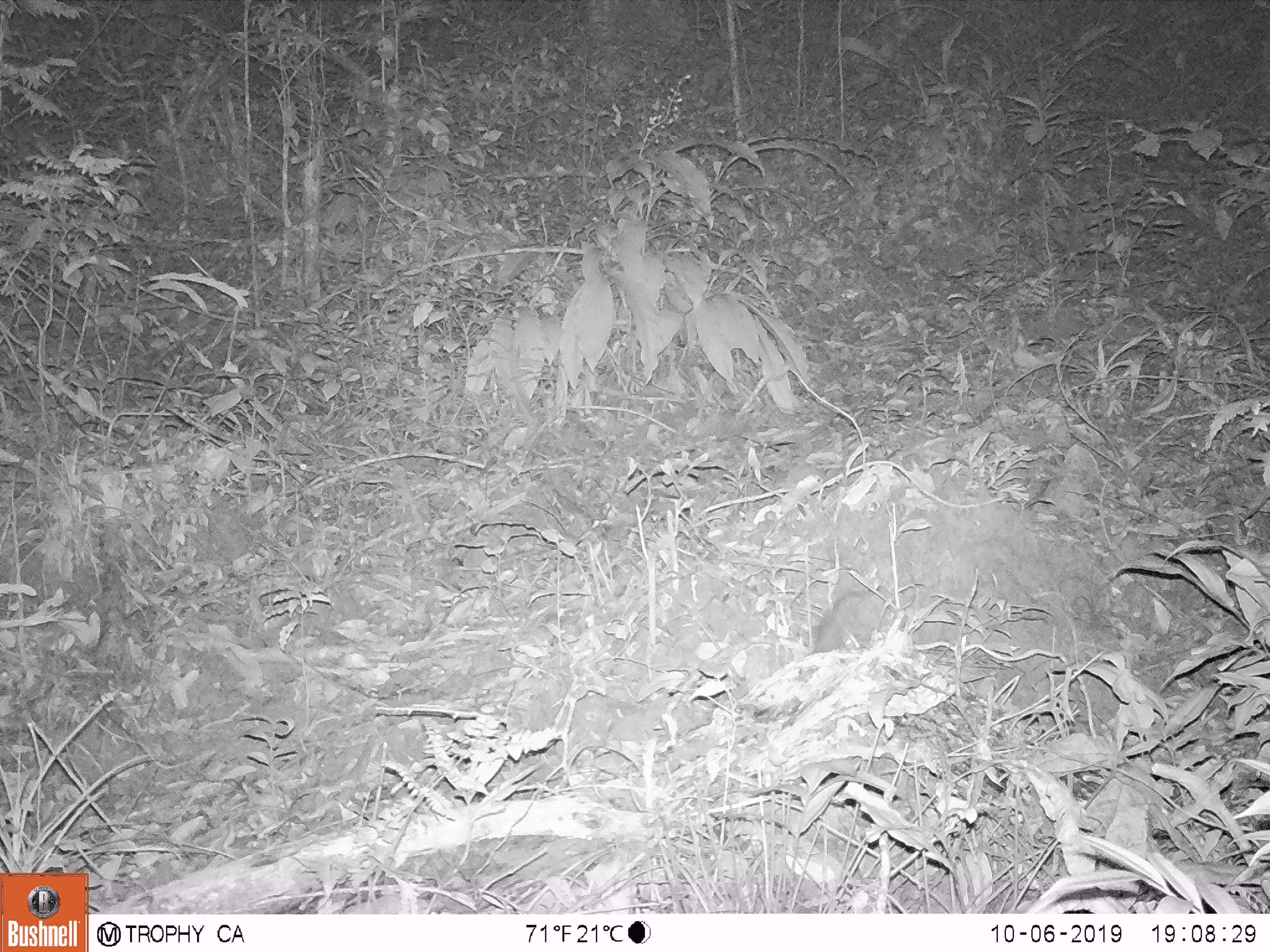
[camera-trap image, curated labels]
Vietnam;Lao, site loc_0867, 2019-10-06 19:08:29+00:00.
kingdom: Animalia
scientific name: Animalia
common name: animal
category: unidentified animal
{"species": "unidentified animal (animal) (Animalia)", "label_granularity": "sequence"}